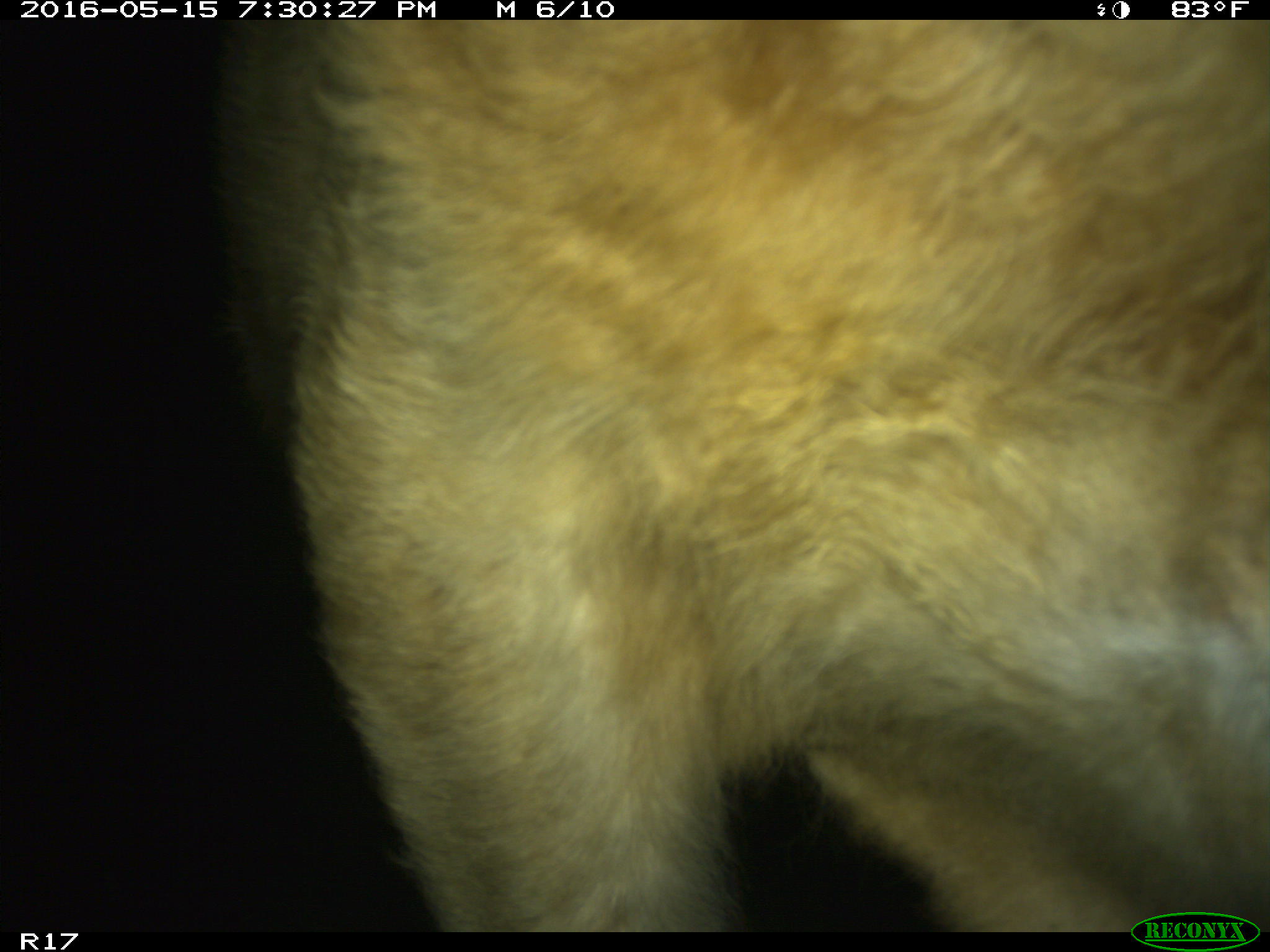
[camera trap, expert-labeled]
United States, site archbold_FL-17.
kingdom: Animalia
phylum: Chordata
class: Mammalia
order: Artiodactyla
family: Bovidae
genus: Bos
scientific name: Bos taurus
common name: domestic cow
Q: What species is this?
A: Bos taurus (domestic cow).